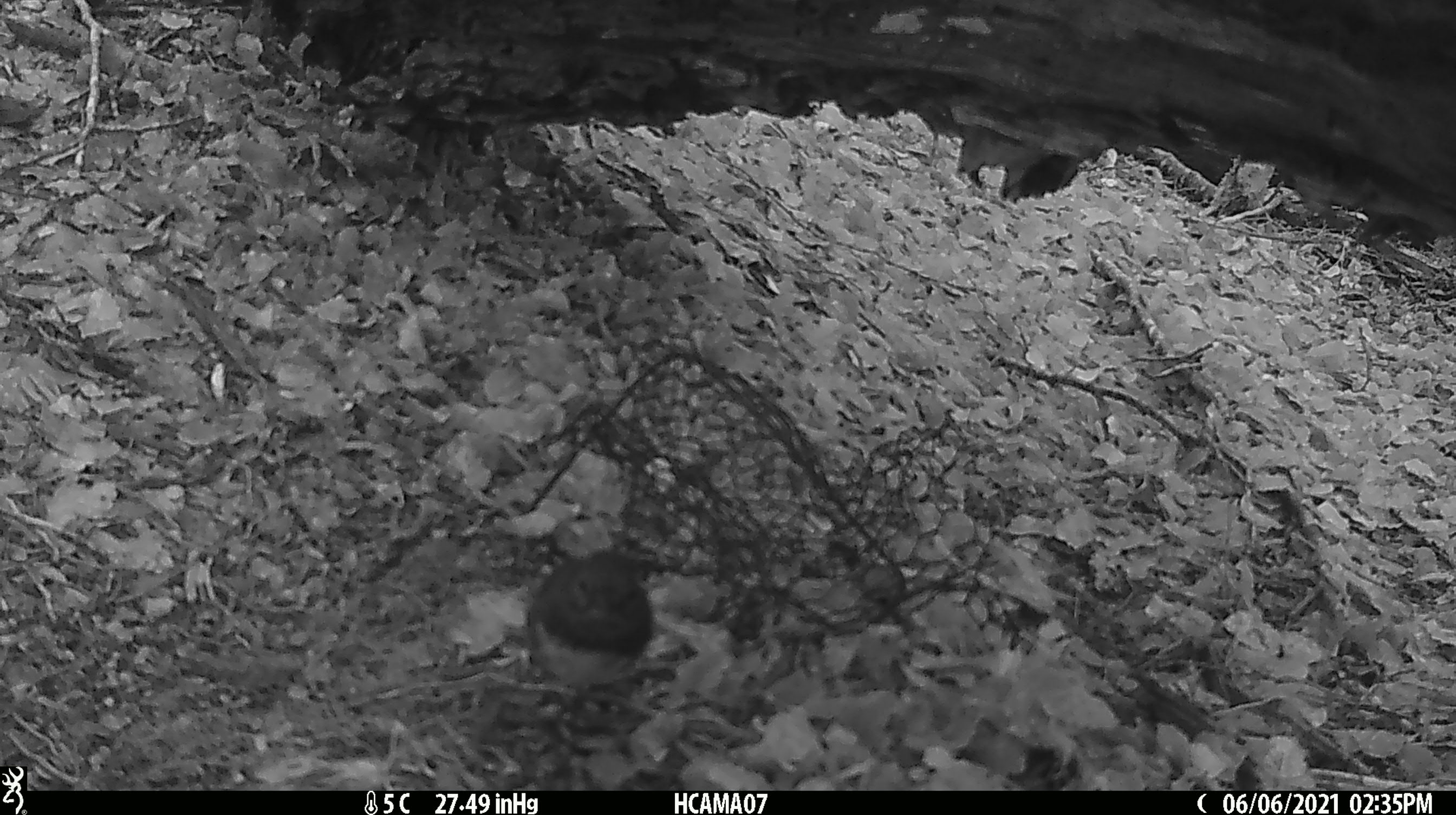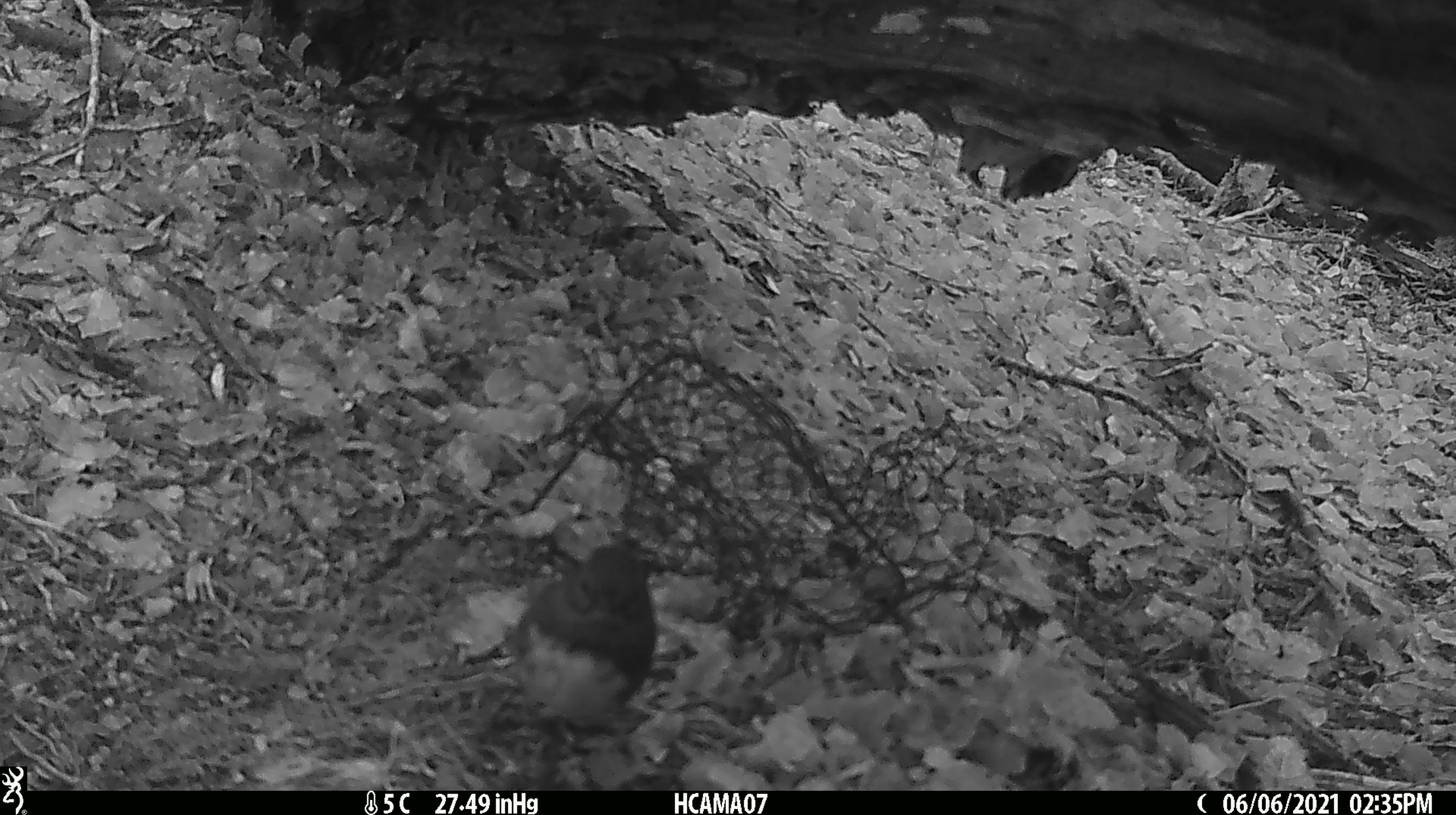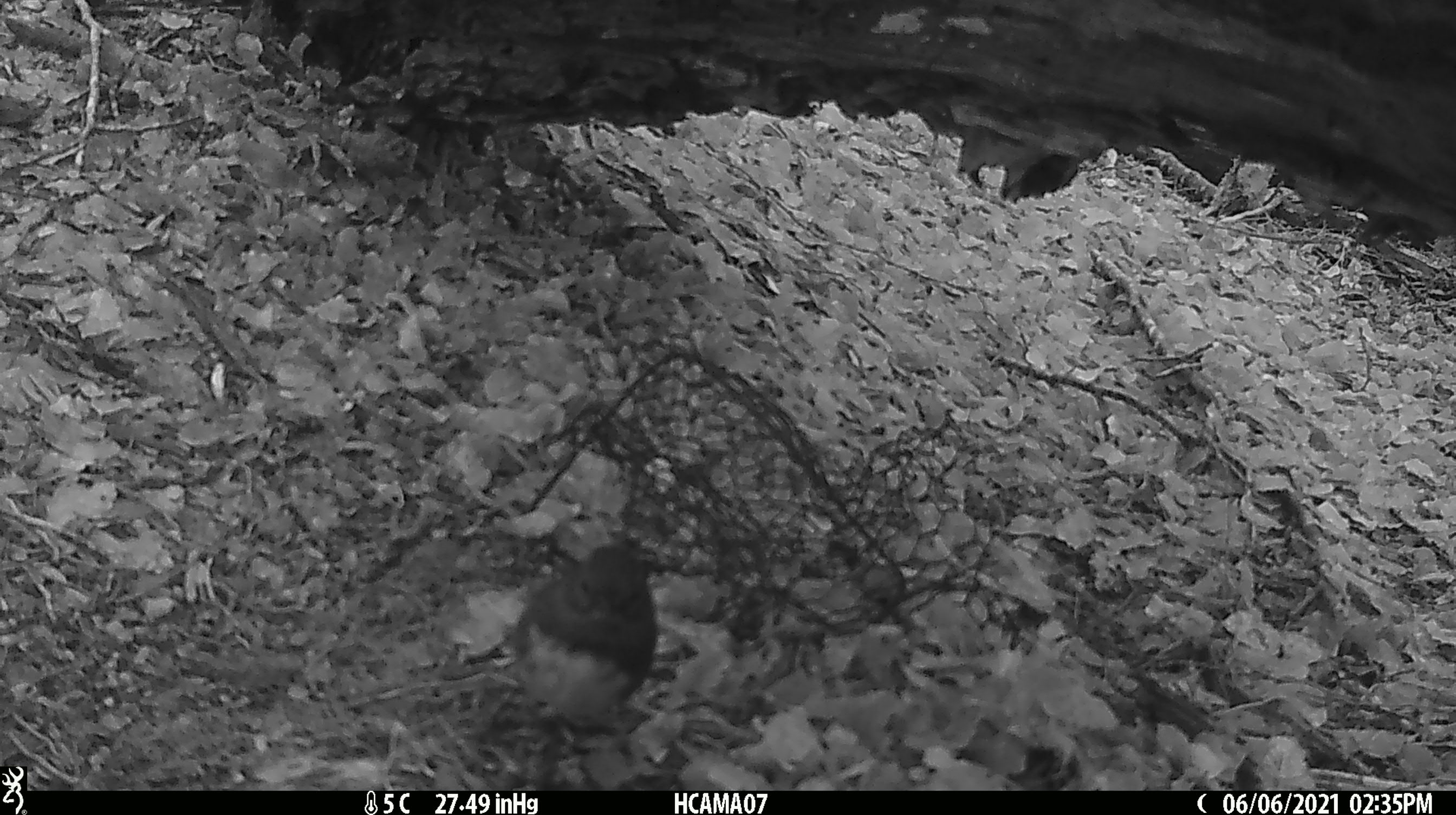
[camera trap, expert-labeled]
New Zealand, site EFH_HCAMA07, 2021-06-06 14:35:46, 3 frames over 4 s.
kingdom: Animalia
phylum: Chordata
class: Aves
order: Passeriformes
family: Petroicidae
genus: Petroica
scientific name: Petroica australis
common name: new zealand robin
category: robin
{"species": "robin (new zealand robin) (Petroica australis)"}